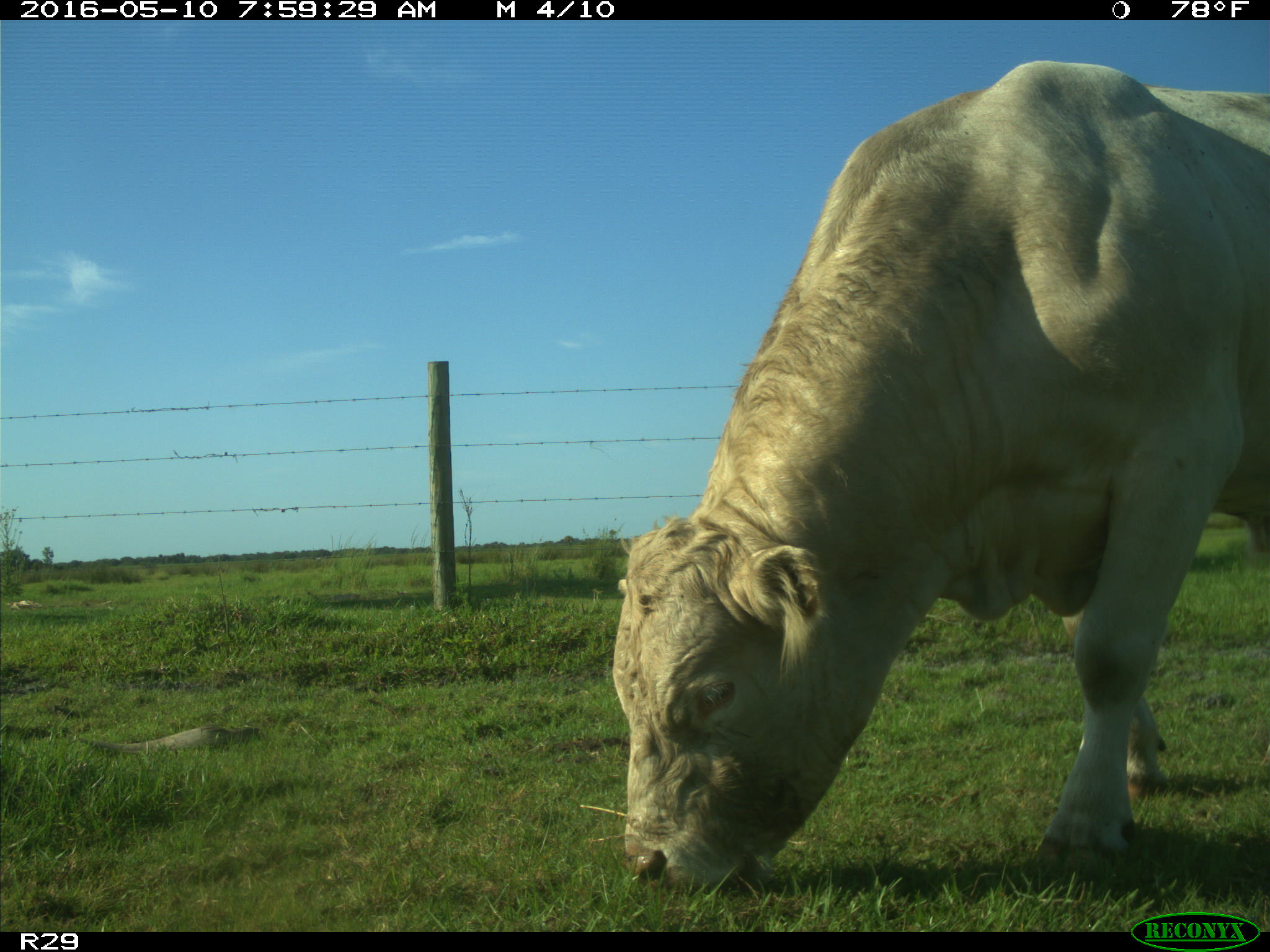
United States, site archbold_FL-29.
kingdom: Animalia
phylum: Chordata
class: Mammalia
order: Artiodactyla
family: Bovidae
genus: Bos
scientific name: Bos taurus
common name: domestic cow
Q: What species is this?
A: Bos taurus (domestic cow).